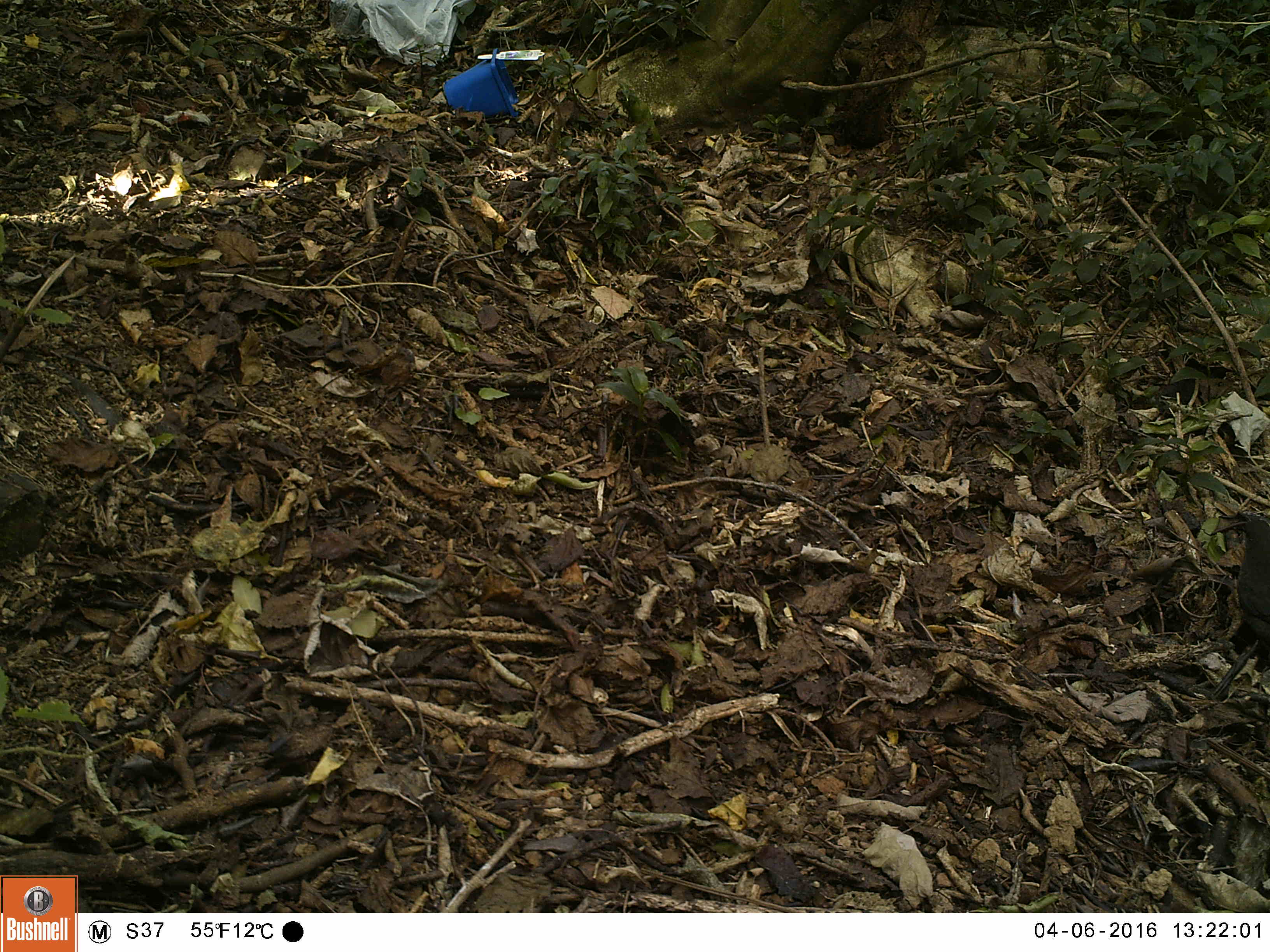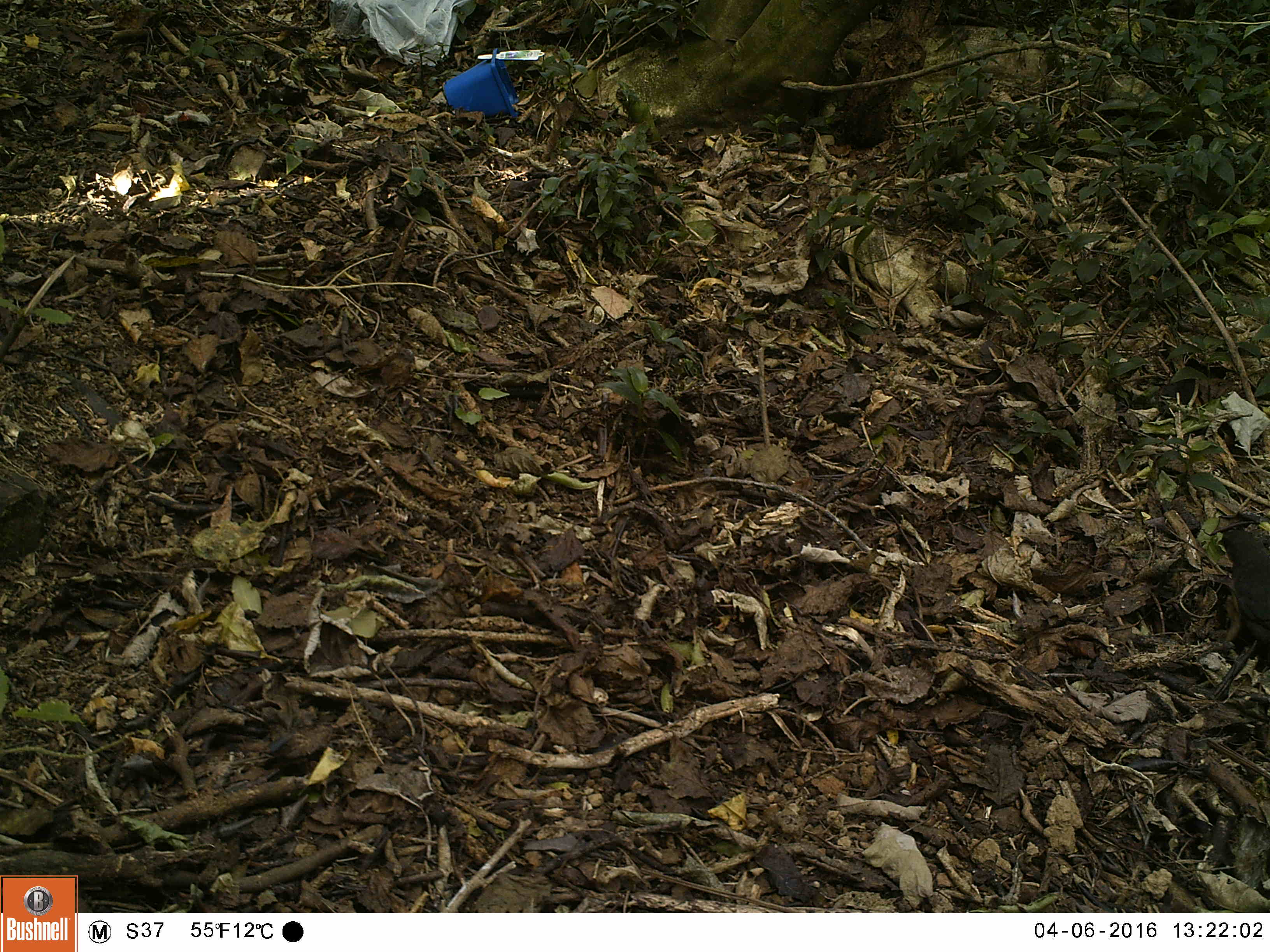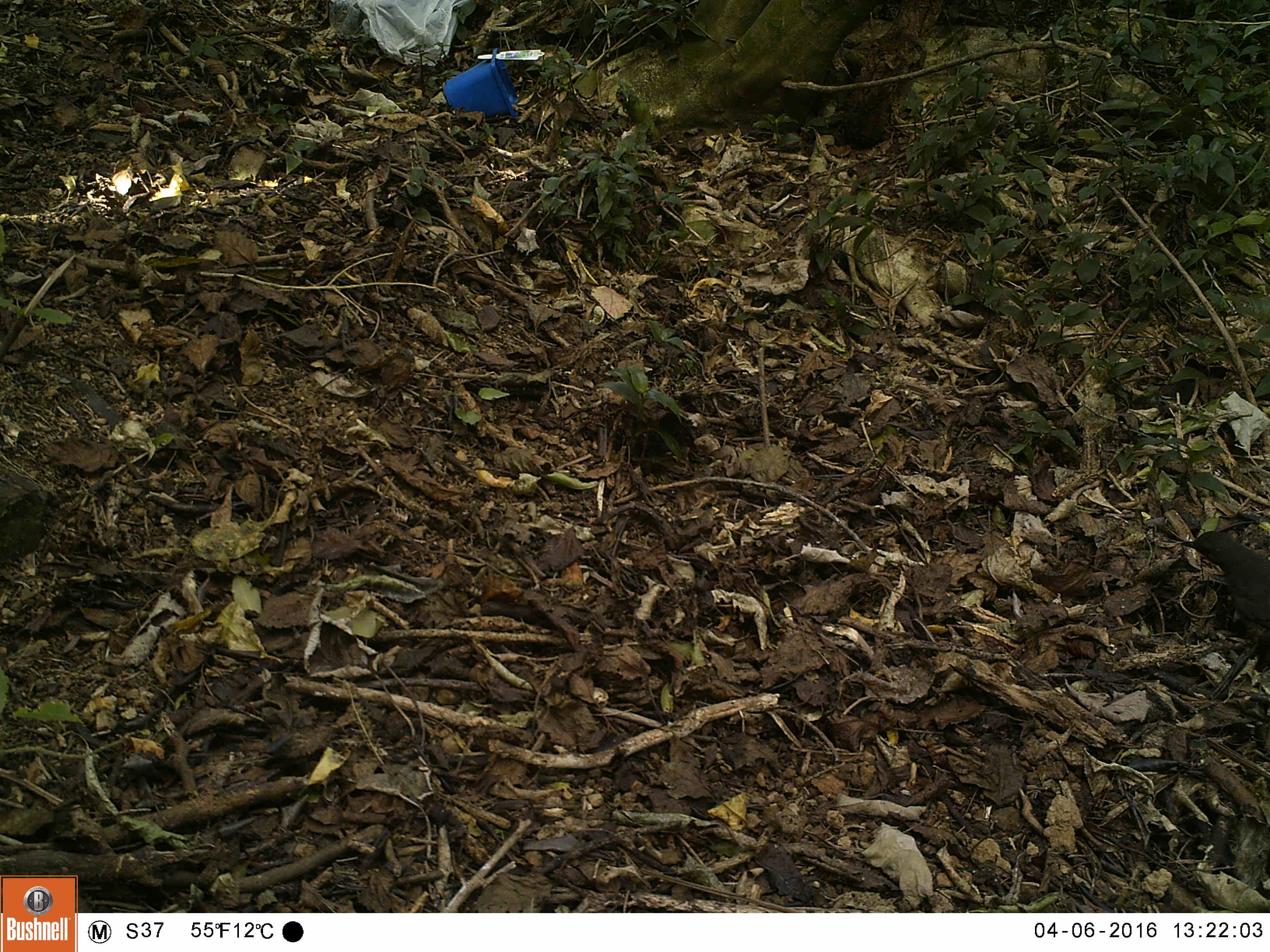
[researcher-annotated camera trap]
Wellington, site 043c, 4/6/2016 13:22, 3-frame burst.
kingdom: Animalia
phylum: Chordata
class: Aves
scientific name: Aves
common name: bird